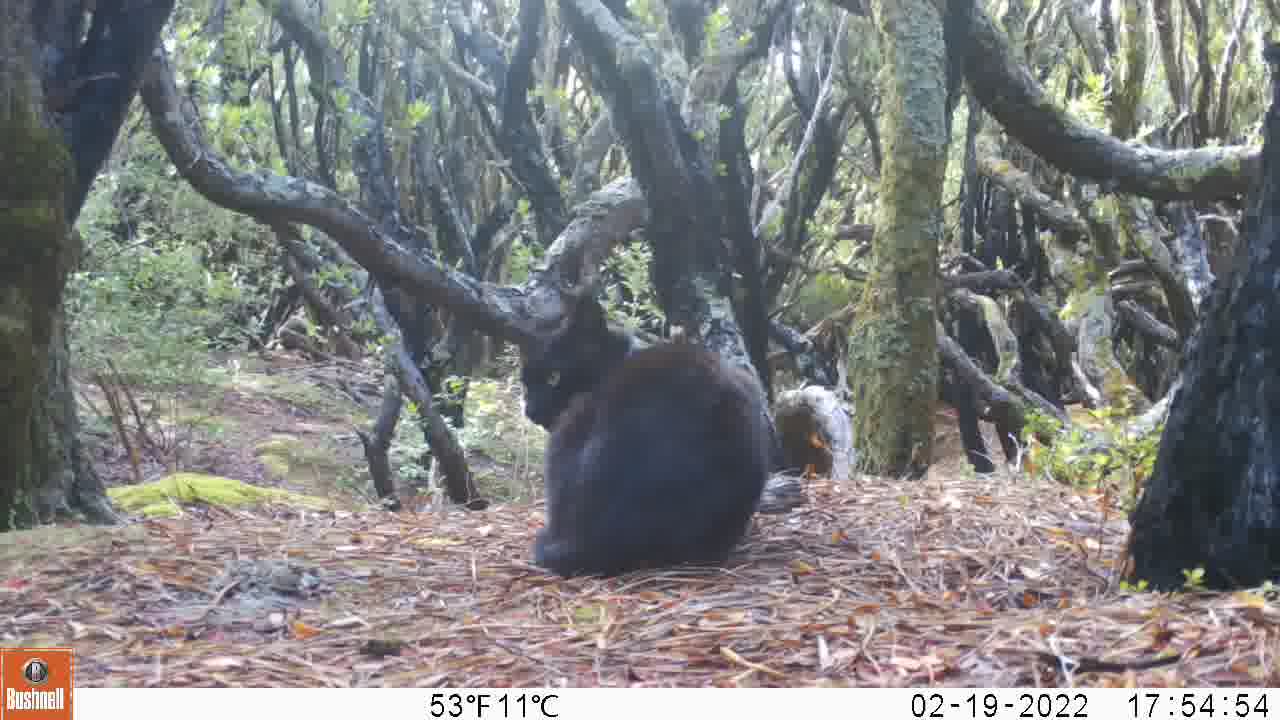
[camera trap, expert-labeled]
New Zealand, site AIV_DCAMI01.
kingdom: Animalia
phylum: Chordata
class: Mammalia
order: Carnivora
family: Felidae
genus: Felis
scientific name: Felis catus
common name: domestic cat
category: cat